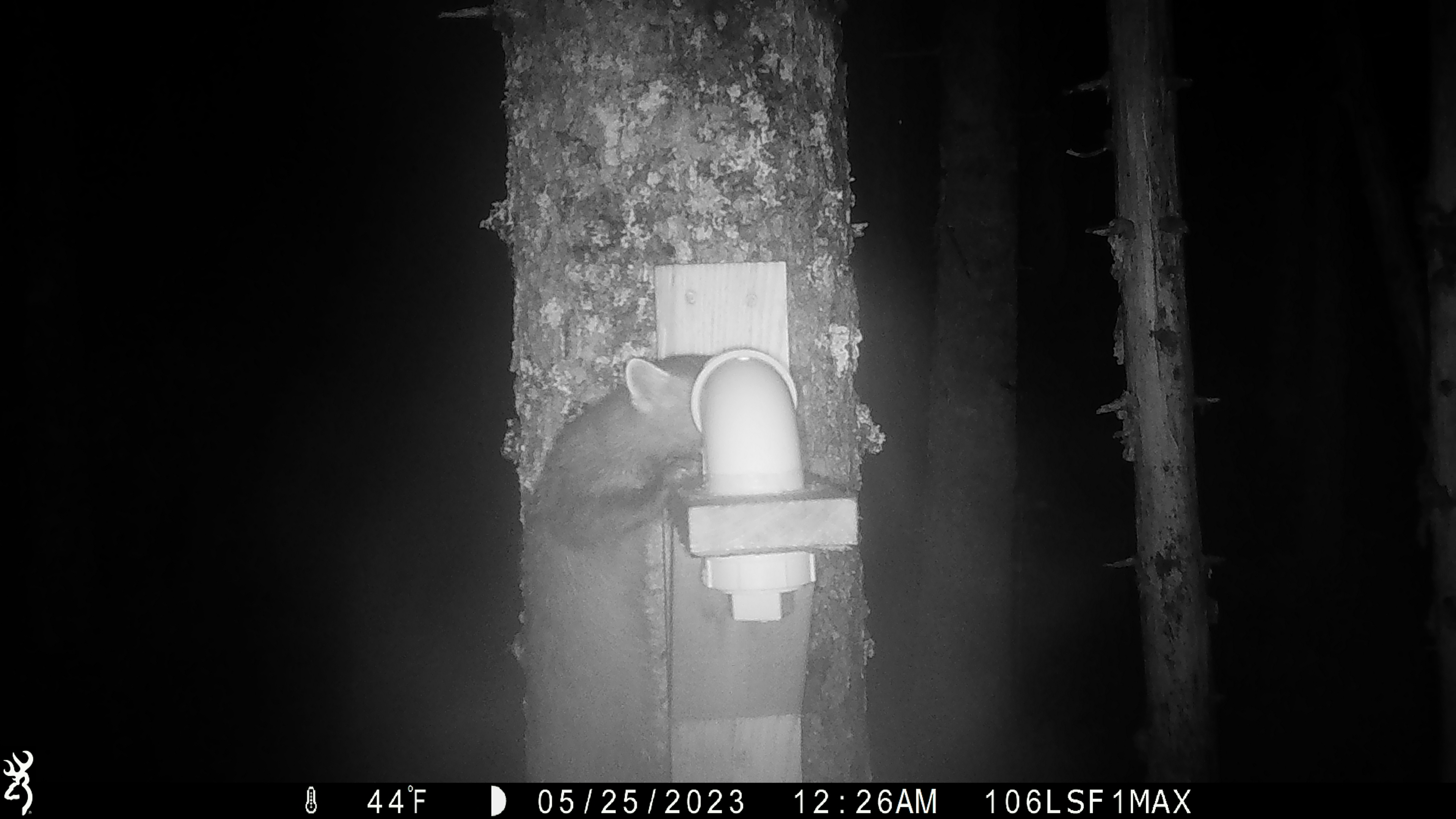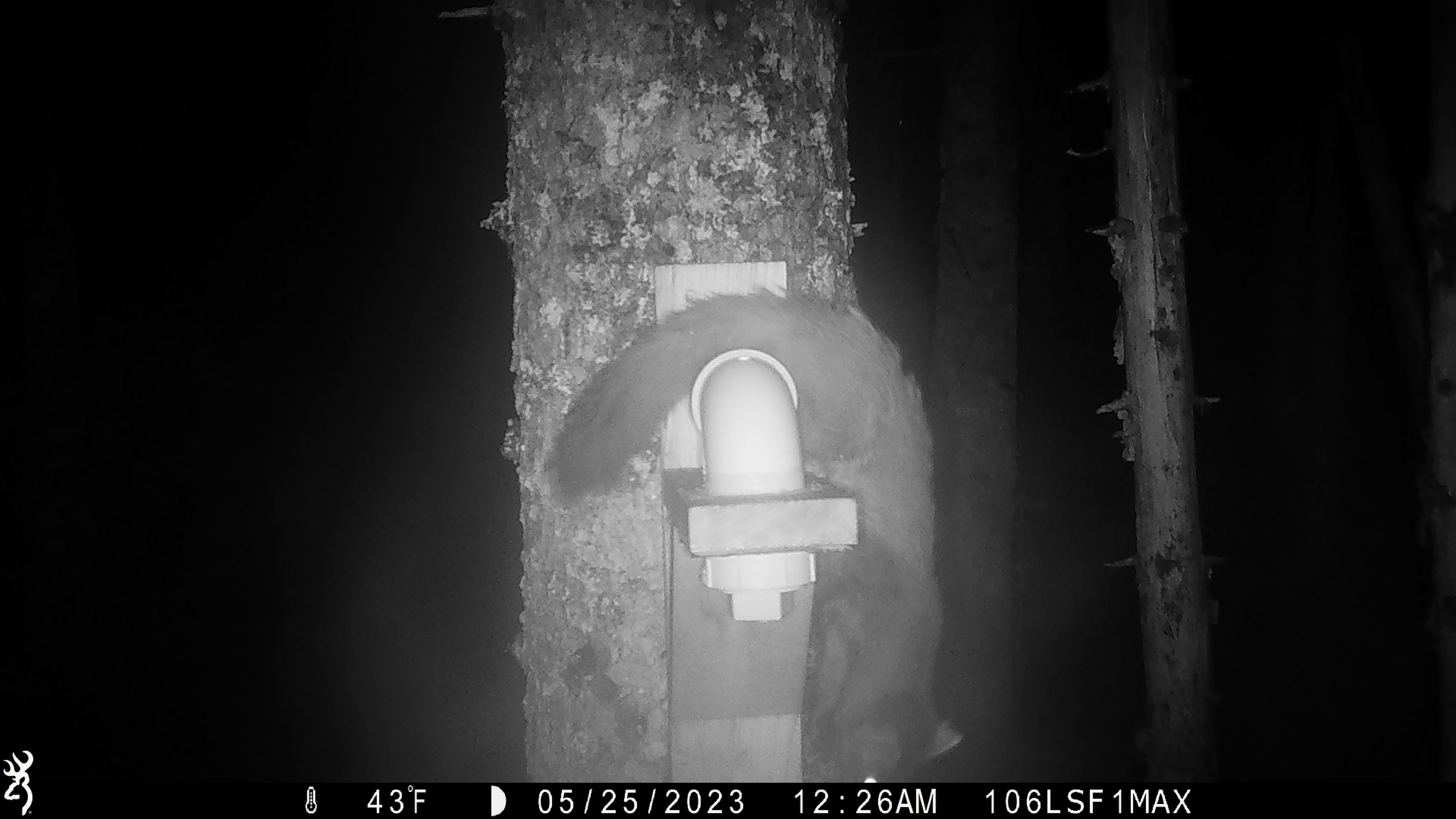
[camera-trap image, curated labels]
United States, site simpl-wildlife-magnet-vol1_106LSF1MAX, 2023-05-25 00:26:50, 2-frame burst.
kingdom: Animalia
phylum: Chordata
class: Mammalia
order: Carnivora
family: Mustelidae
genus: Martes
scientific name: Martes americana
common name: american marten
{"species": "american marten (Martes americana)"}